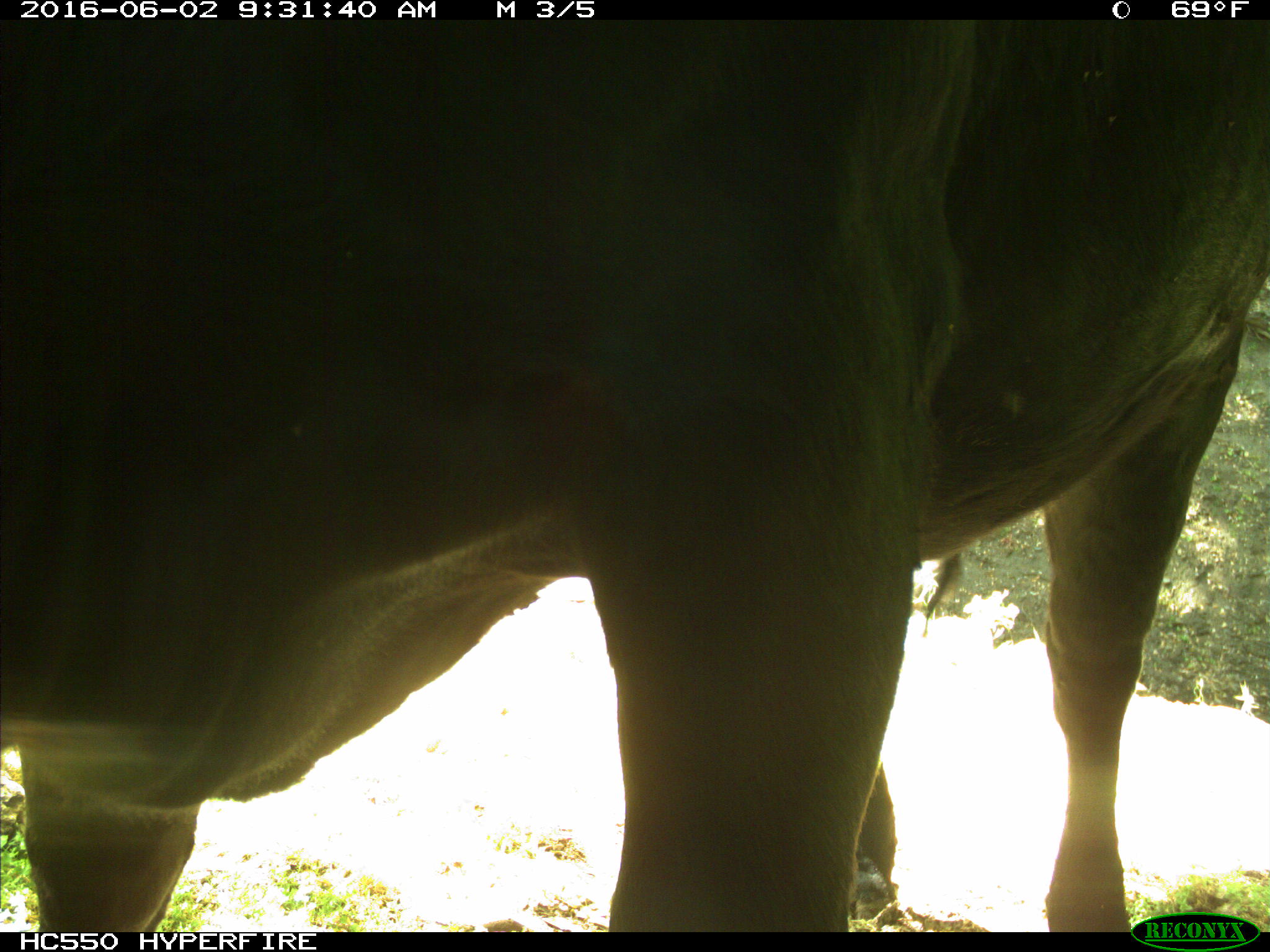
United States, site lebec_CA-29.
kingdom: Animalia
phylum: Chordata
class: Mammalia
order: Artiodactyla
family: Bovidae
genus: Bos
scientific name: Bos taurus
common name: domestic cow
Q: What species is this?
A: Bos taurus (domestic cow).